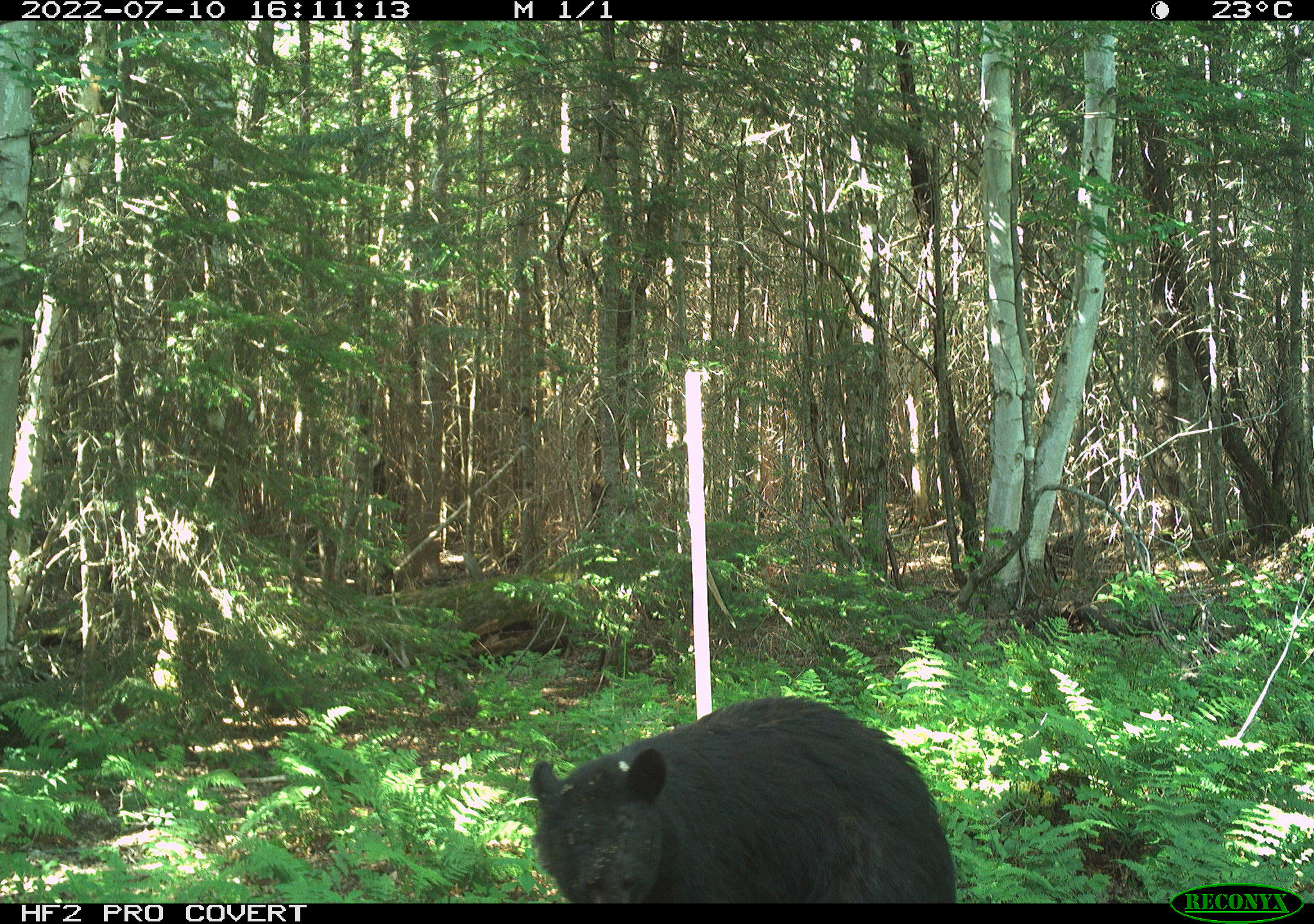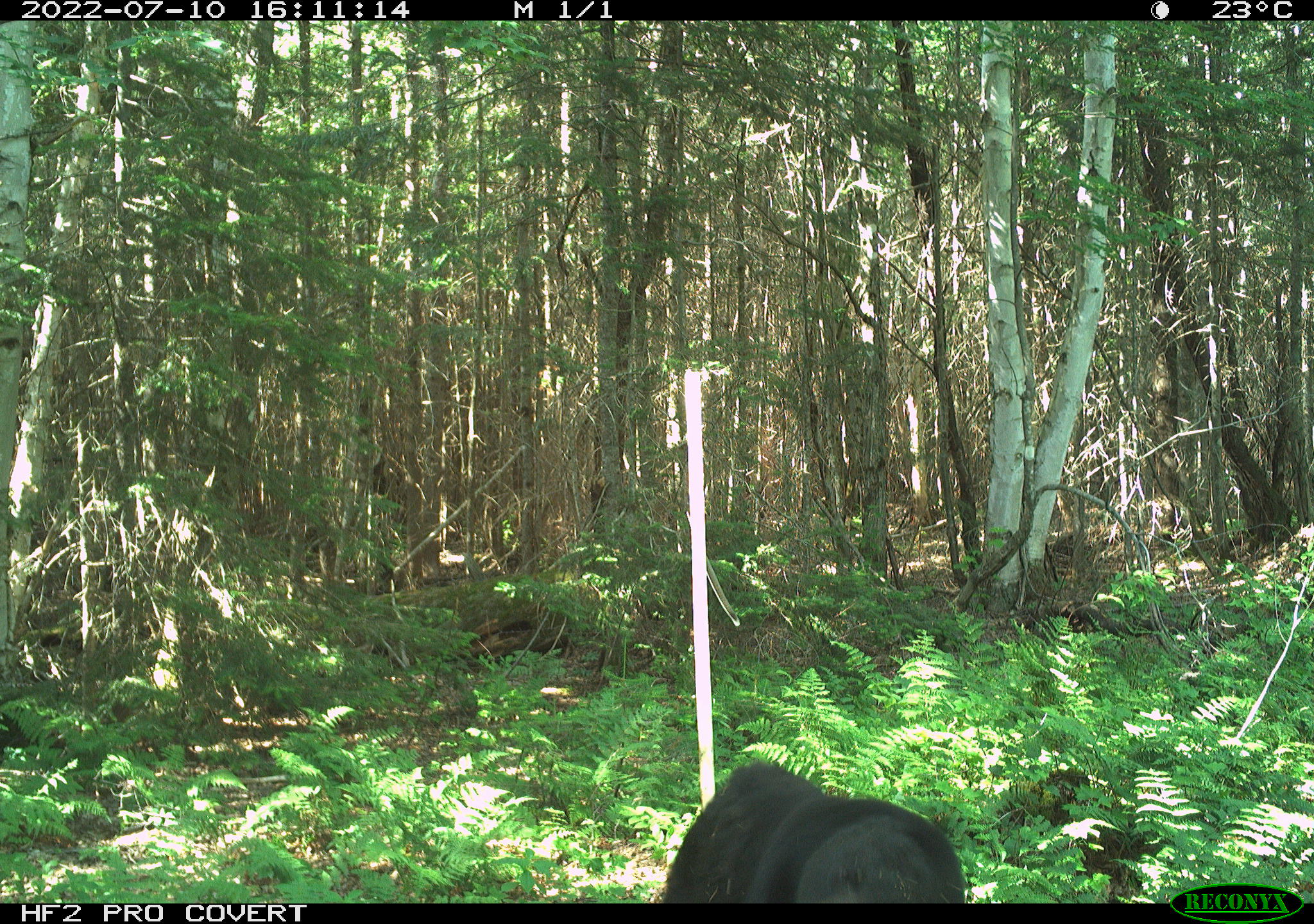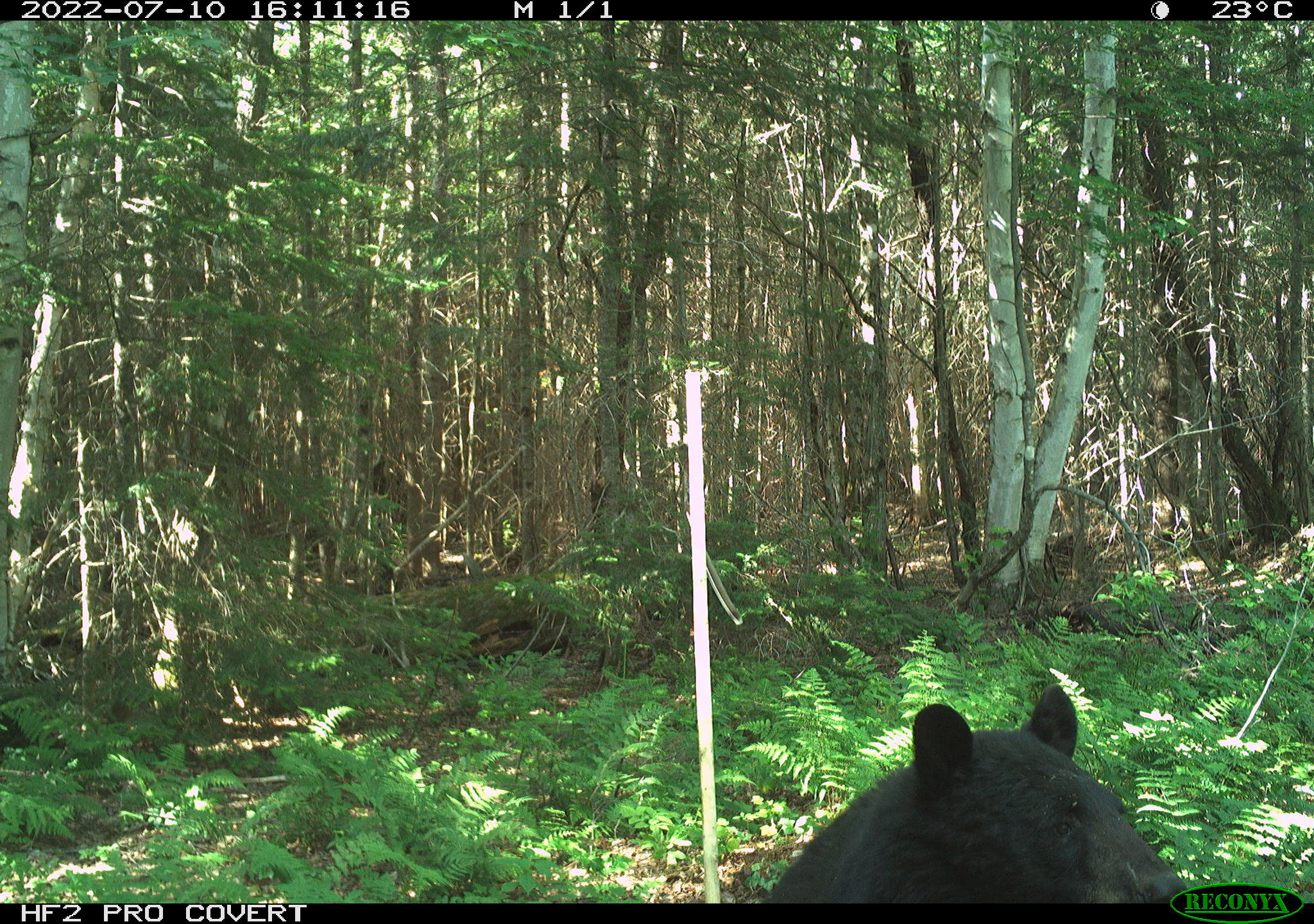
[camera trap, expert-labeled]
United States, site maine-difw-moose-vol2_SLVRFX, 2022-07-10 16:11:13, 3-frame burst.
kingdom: Animalia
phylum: Chordata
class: Mammalia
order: Carnivora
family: Ursidae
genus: Ursus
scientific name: Ursus americanus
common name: black bear